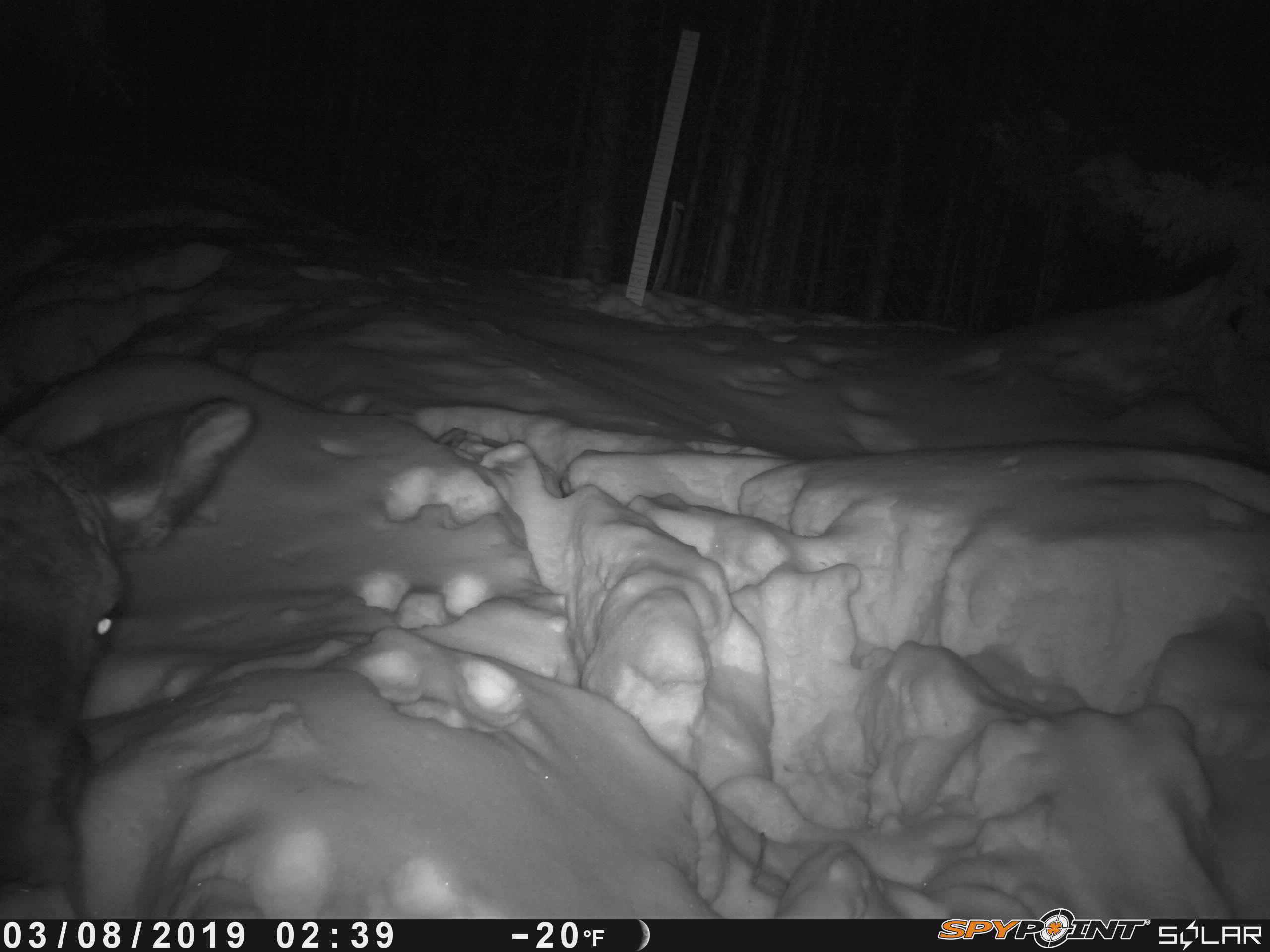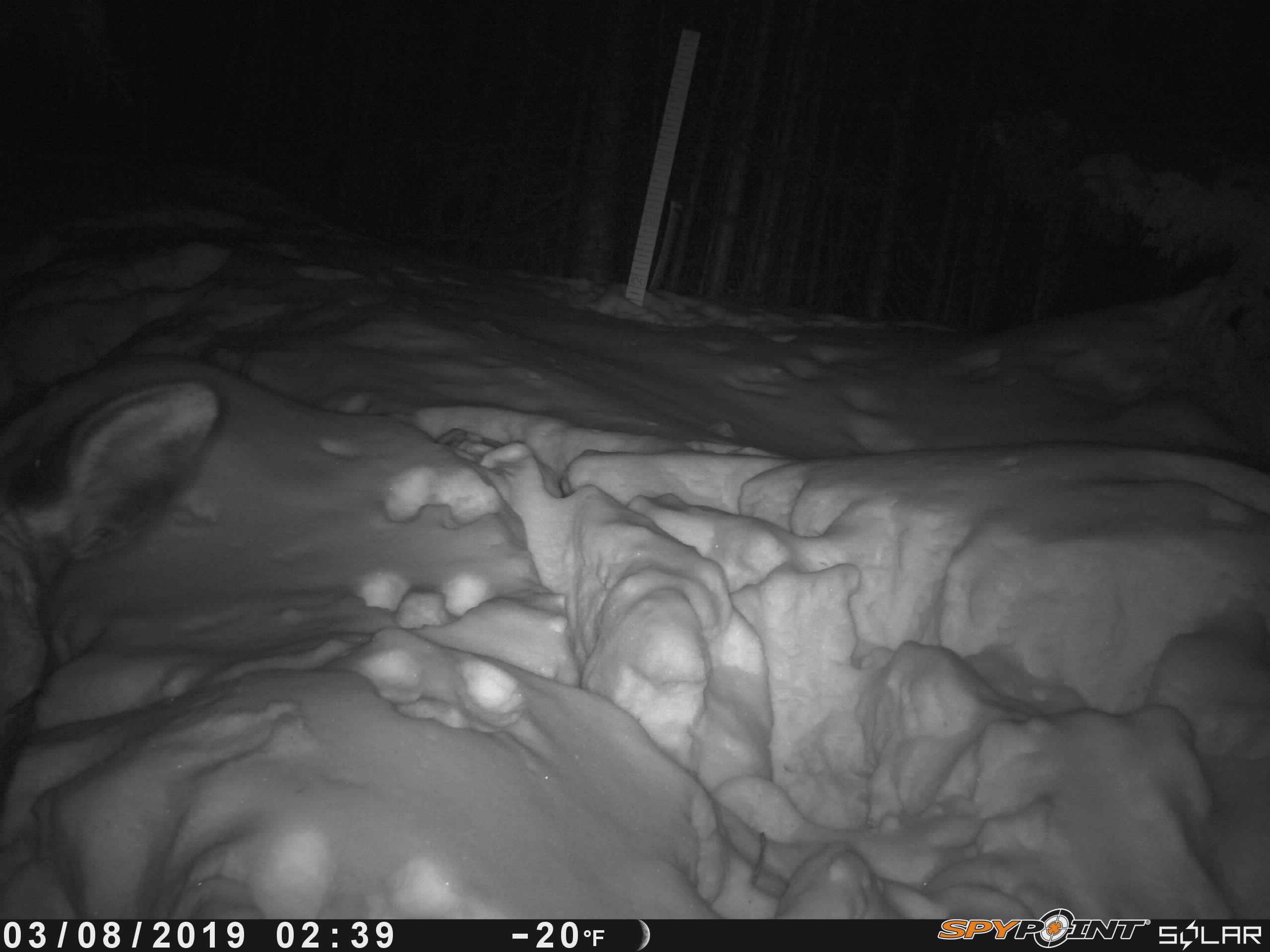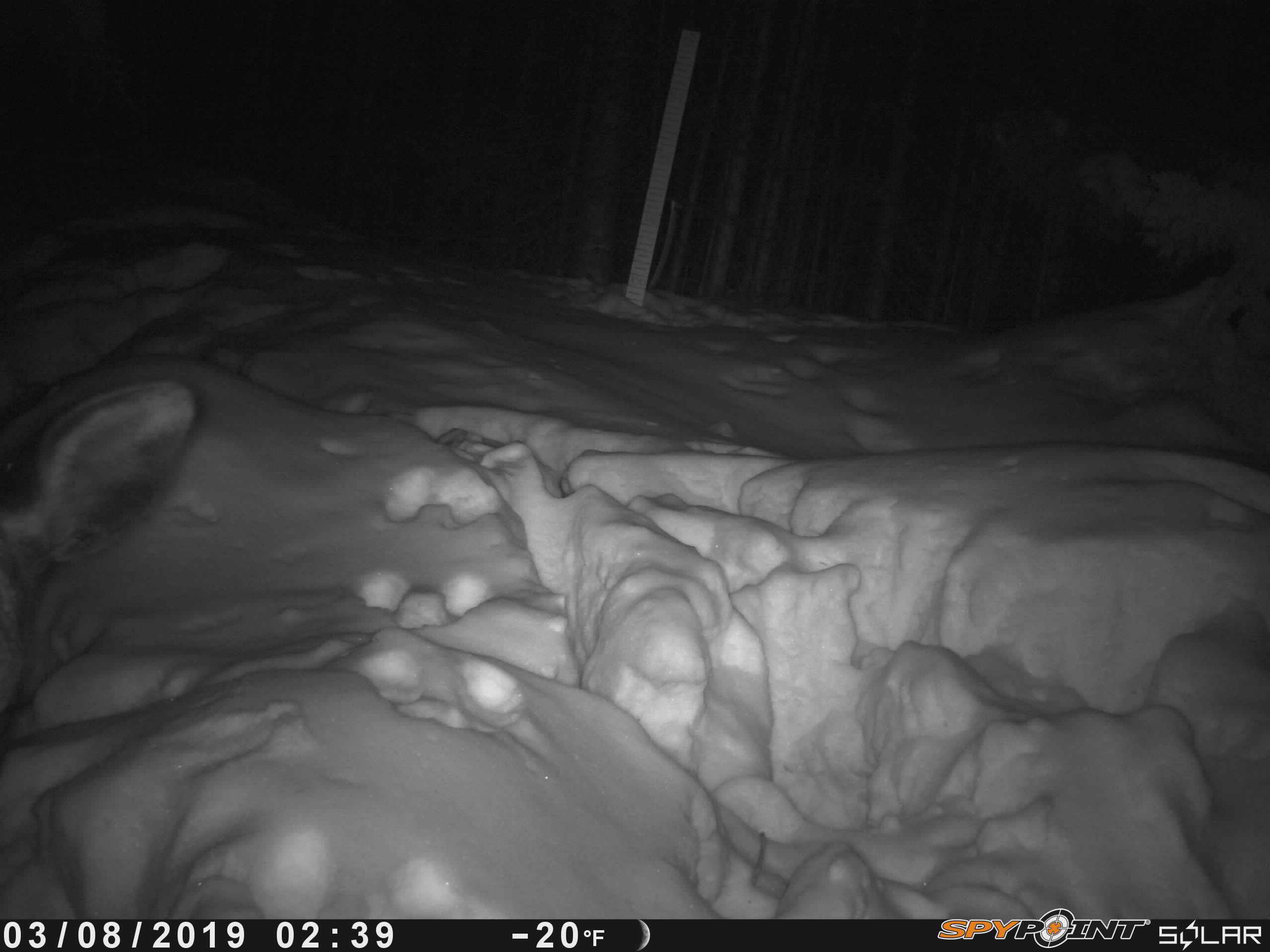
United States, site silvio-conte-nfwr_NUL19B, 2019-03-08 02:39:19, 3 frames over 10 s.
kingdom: Animalia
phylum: Chordata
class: Mammalia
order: Artiodactyla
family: Cervidae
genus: Alces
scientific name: Alces alces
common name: moose